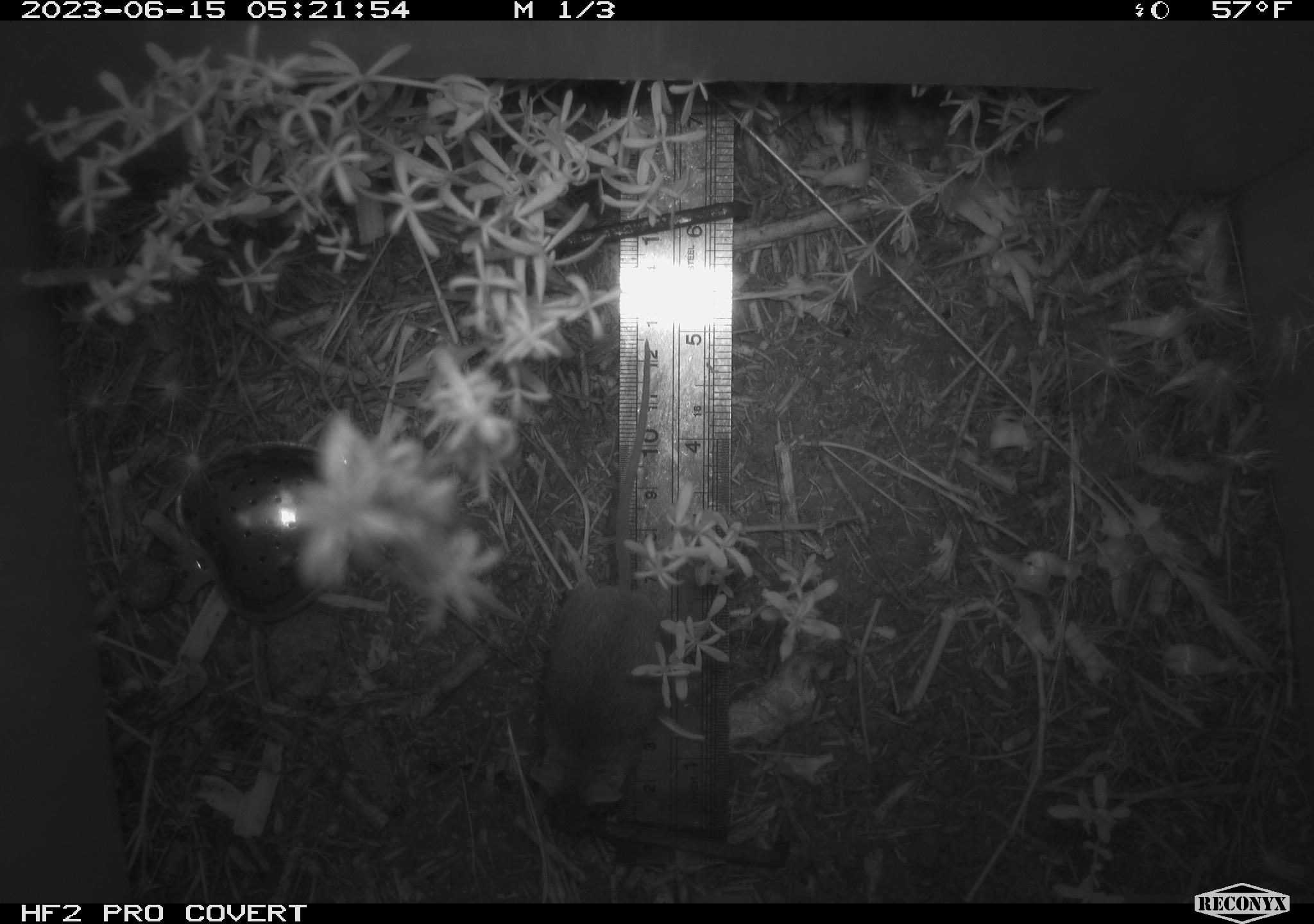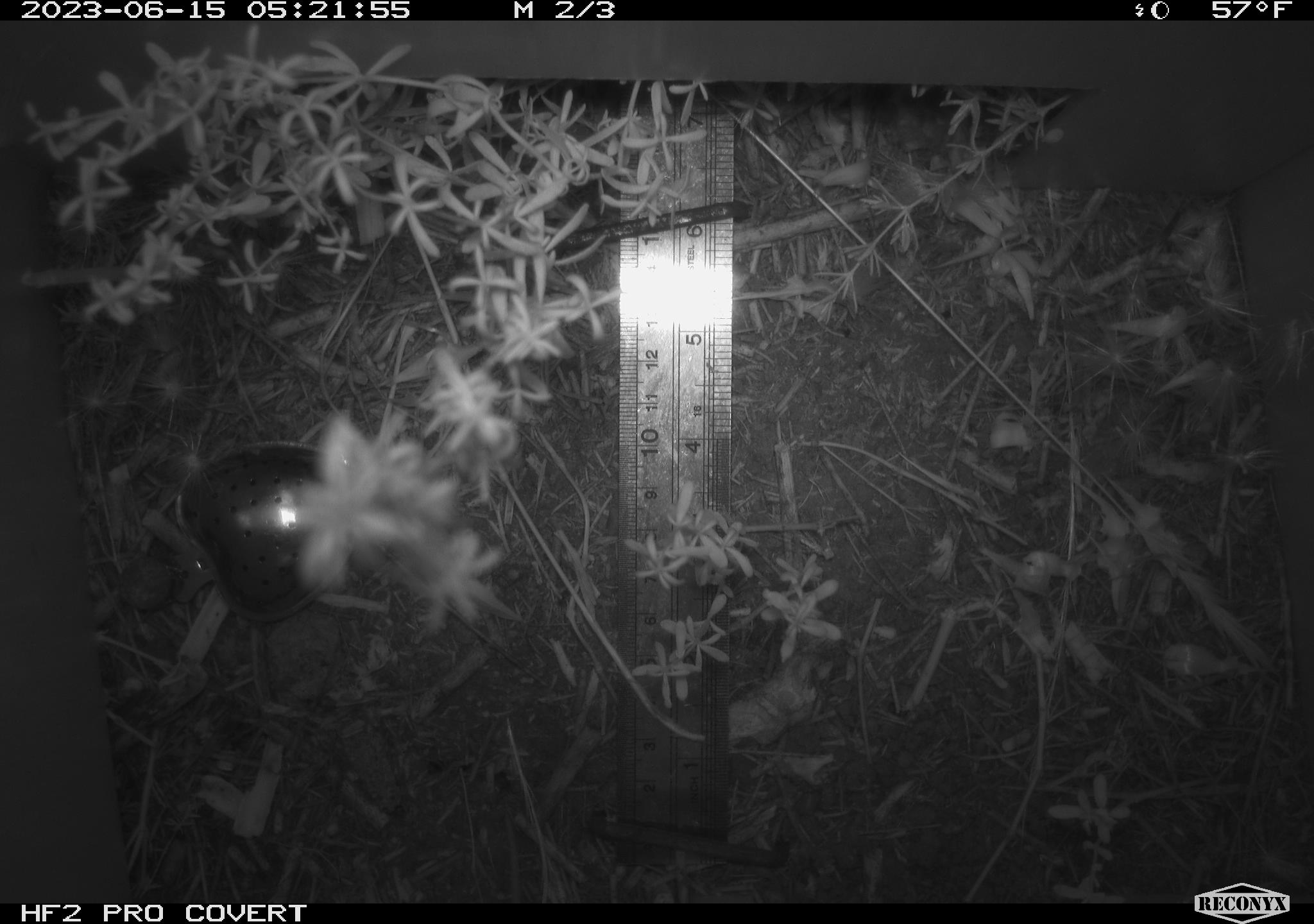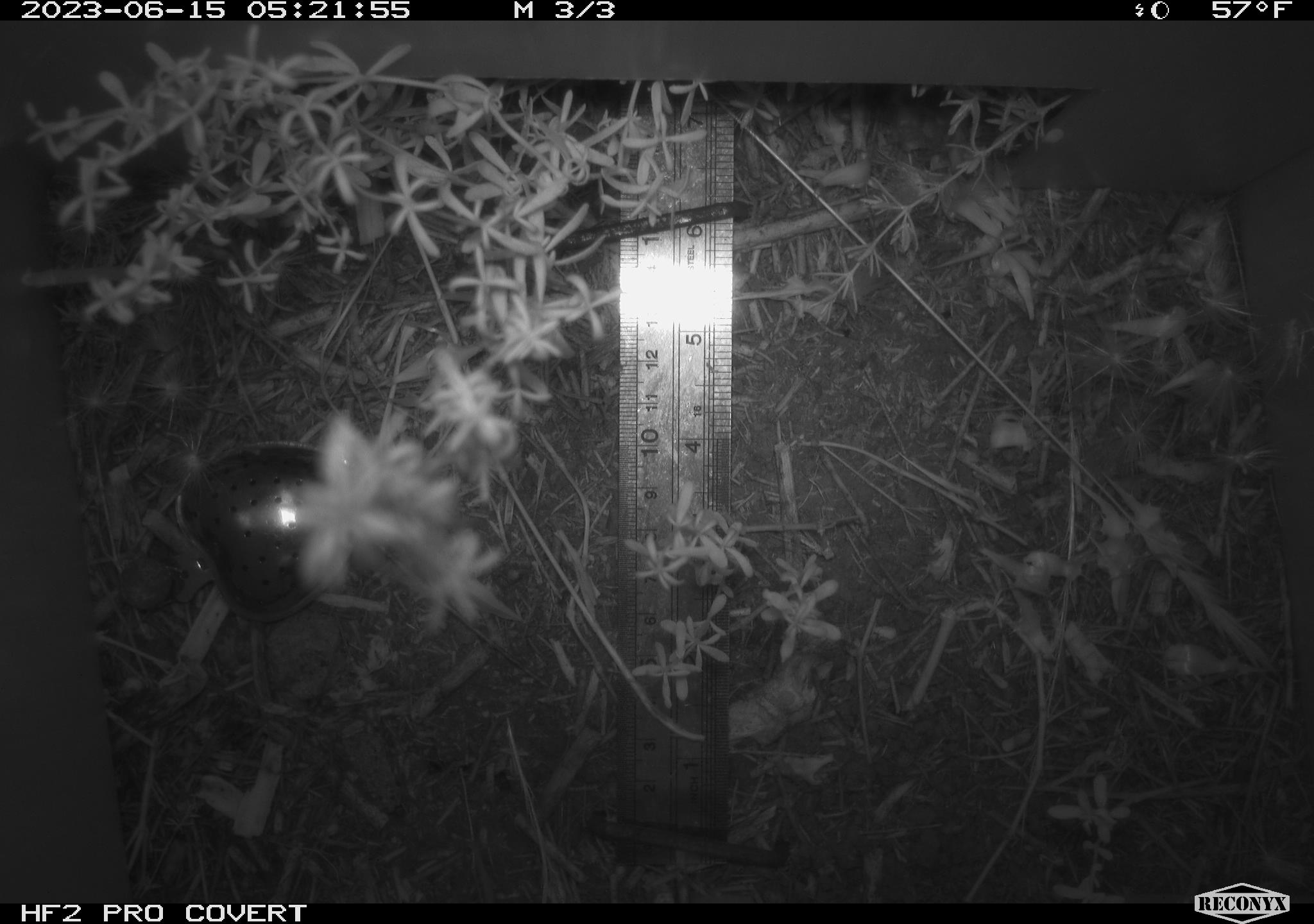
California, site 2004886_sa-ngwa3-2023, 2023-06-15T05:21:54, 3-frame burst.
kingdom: Animalia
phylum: Chordata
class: Mammalia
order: Rodentia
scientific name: Rodentia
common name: mouse species